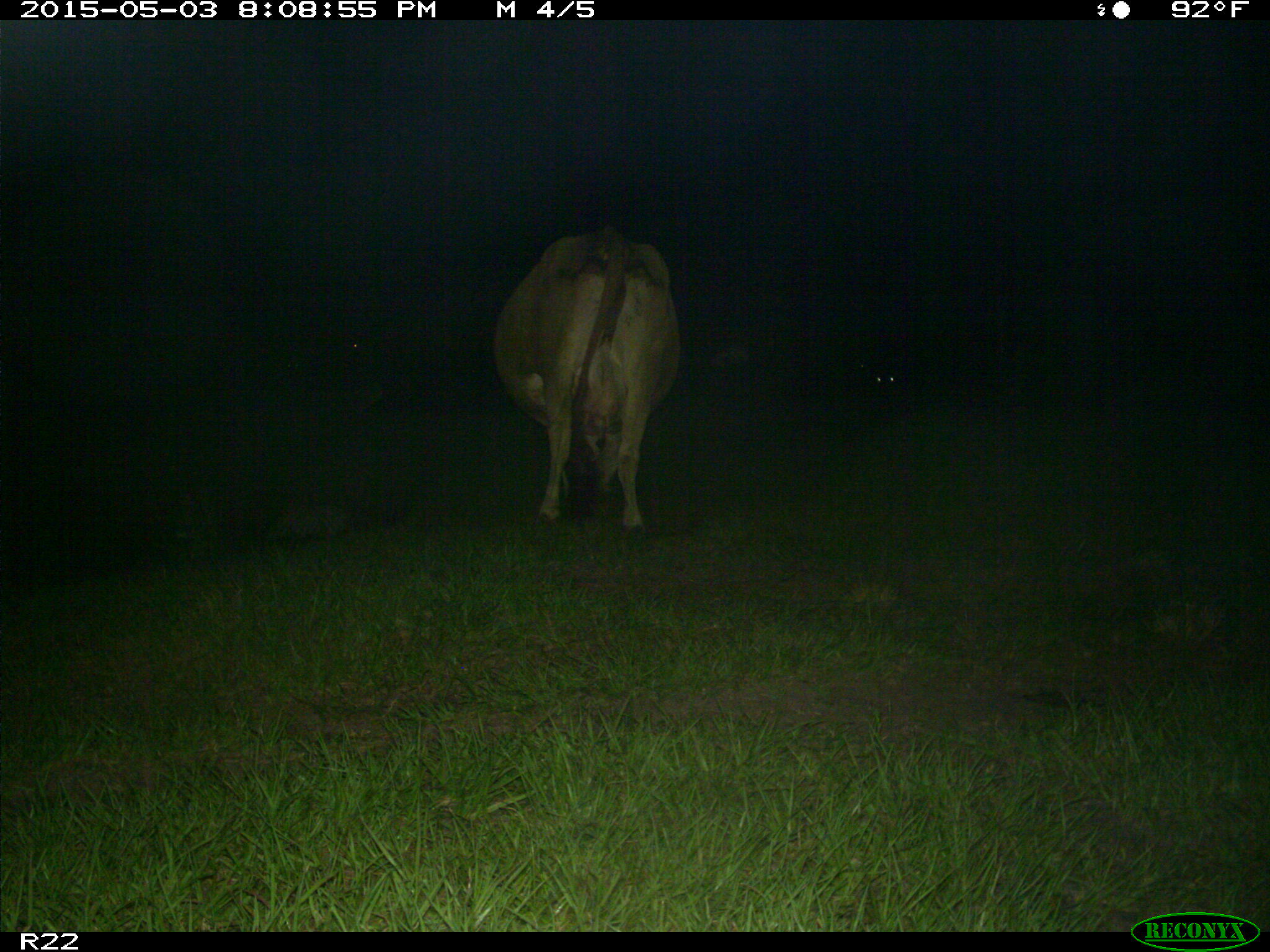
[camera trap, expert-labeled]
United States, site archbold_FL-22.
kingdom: Animalia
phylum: Chordata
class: Mammalia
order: Artiodactyla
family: Bovidae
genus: Bos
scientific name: Bos taurus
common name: domestic cow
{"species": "Bos taurus (domestic cow)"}